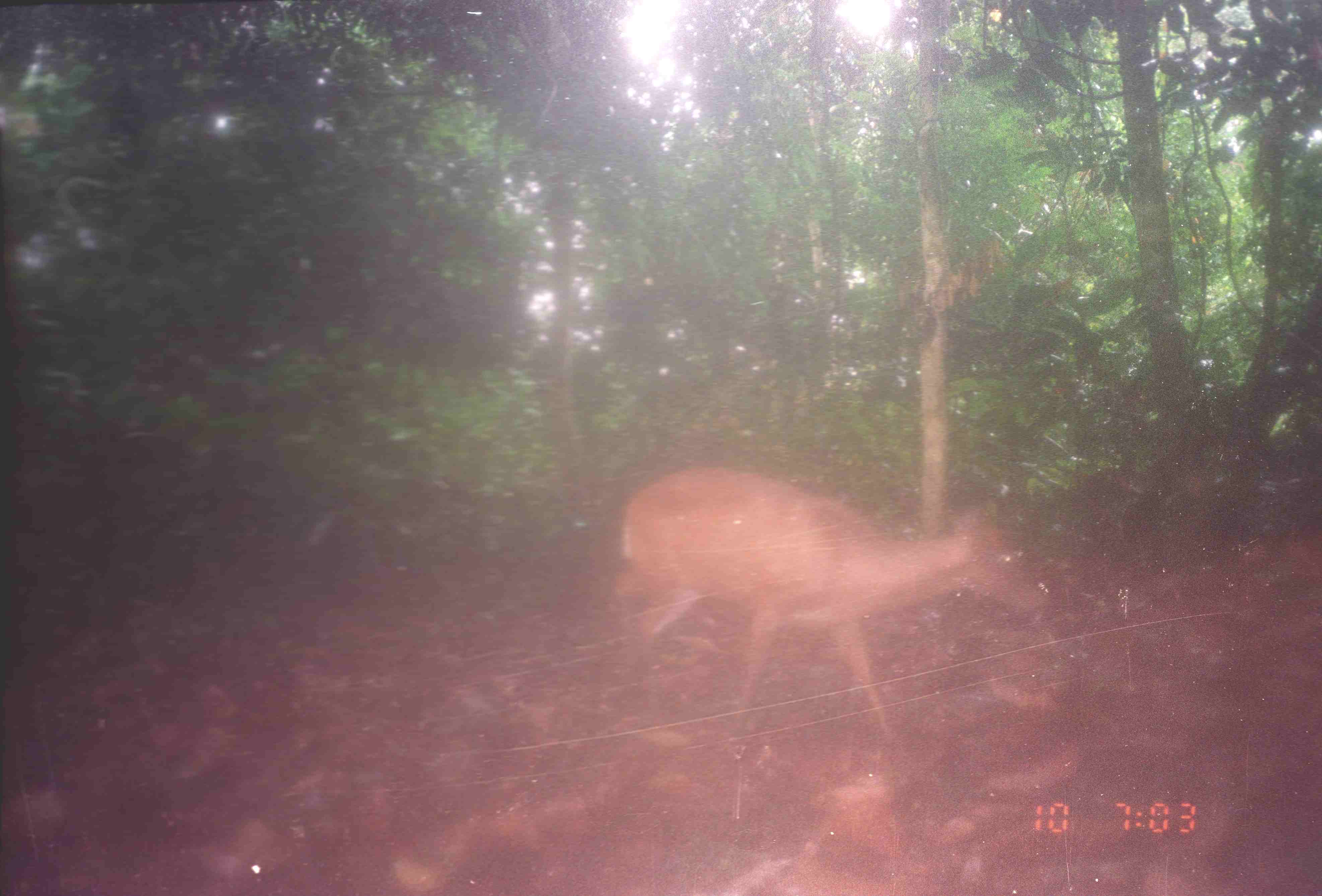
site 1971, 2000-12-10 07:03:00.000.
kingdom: Animalia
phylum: Chordata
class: Mammalia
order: Artiodactyla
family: Cervidae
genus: Muntiacus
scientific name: Muntiacus muntjak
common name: southern red muntjac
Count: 1.